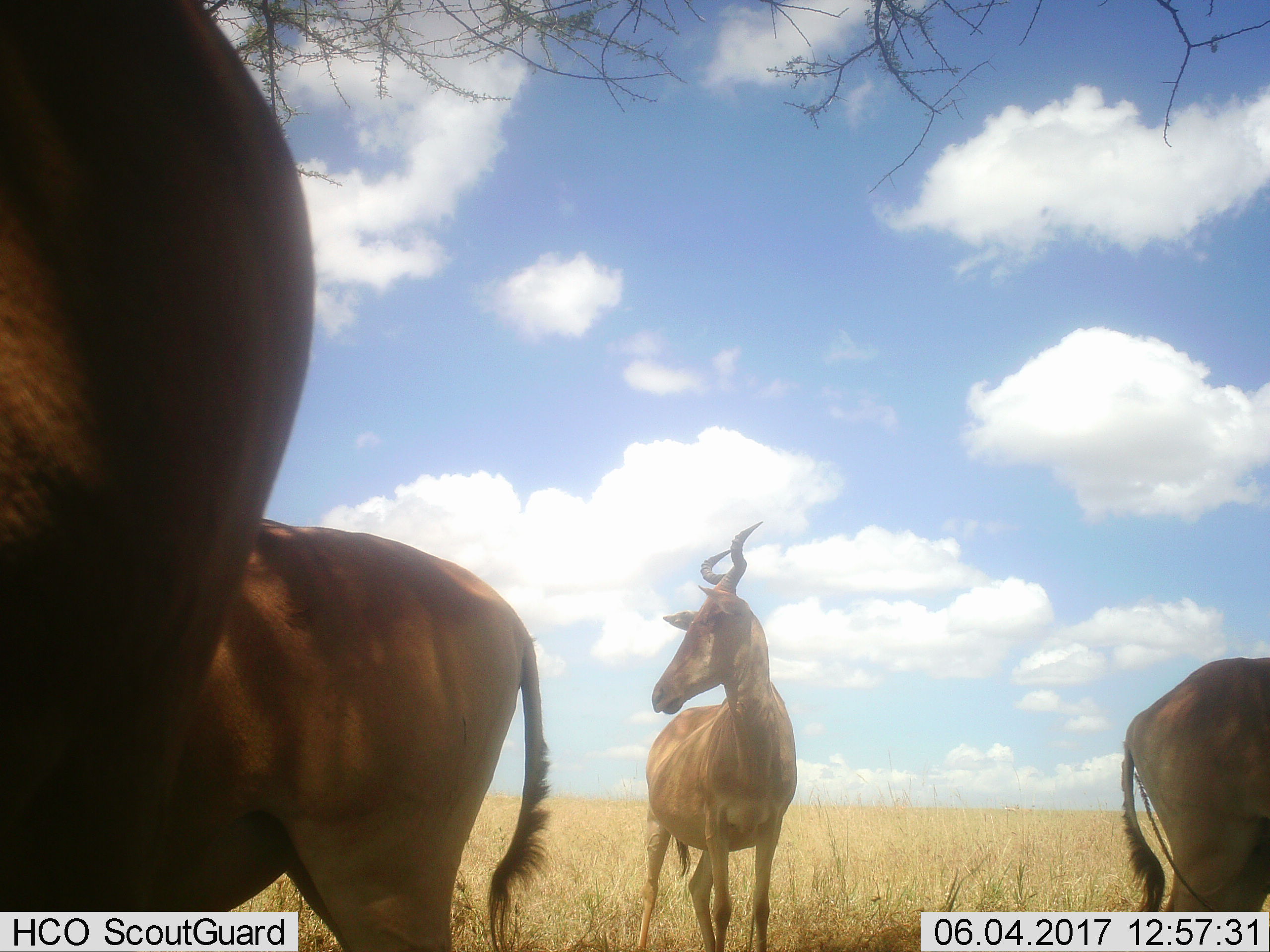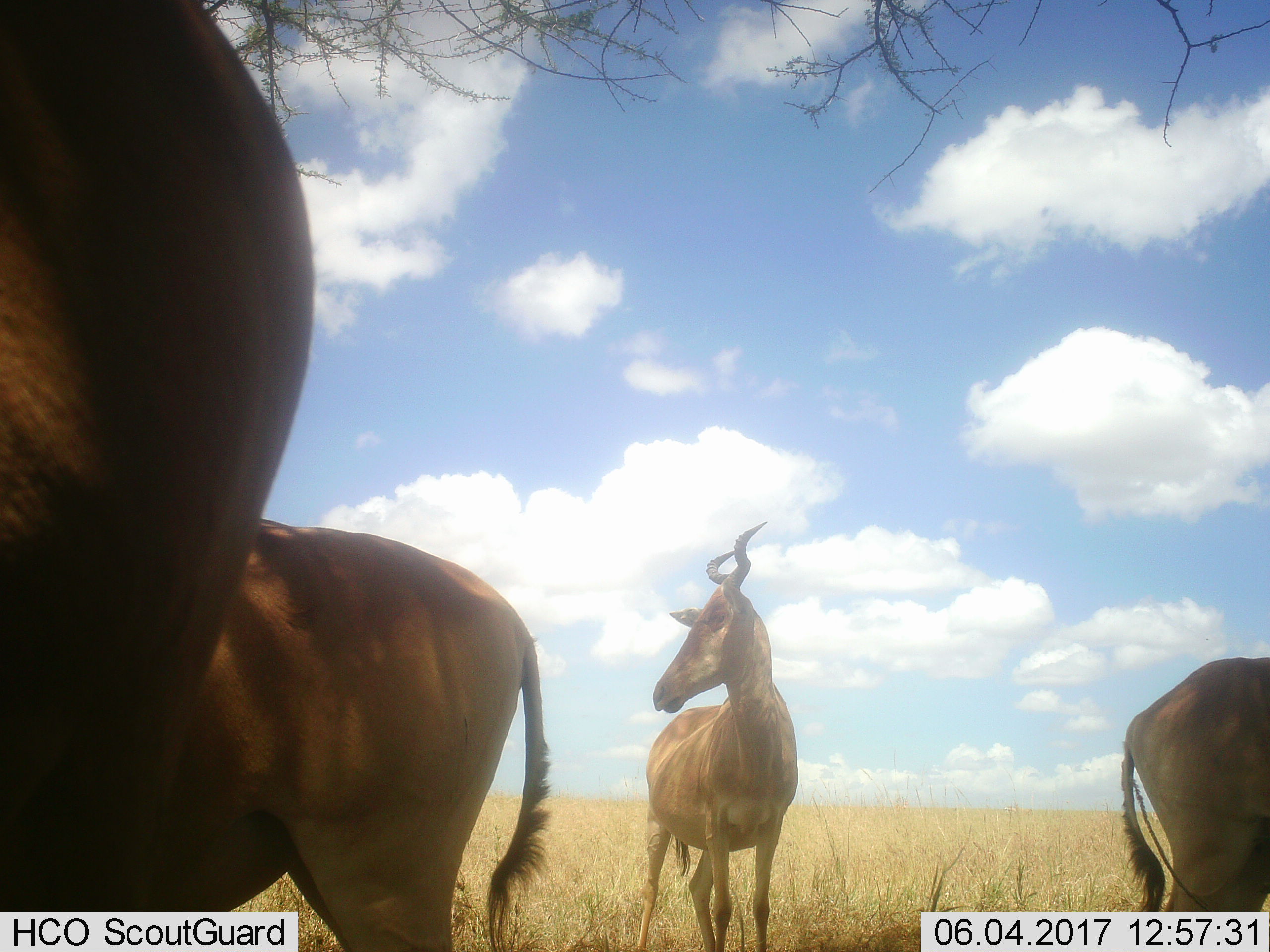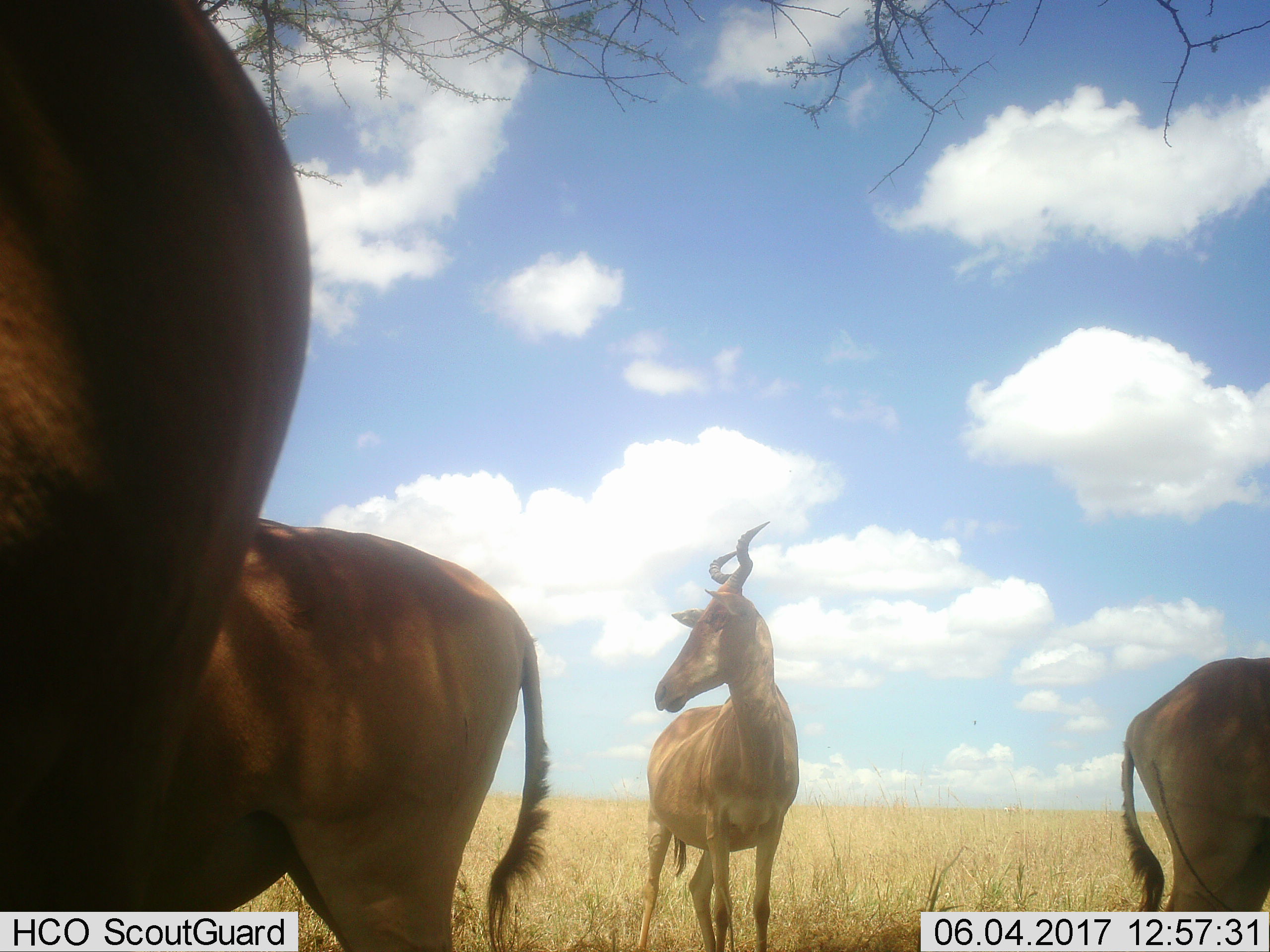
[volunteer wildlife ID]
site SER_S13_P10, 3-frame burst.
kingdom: Animalia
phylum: Chordata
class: Mammalia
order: Artiodactyla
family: Bovidae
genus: Alcelaphus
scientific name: Alcelaphus buselaphus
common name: hartebeest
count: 4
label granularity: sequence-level